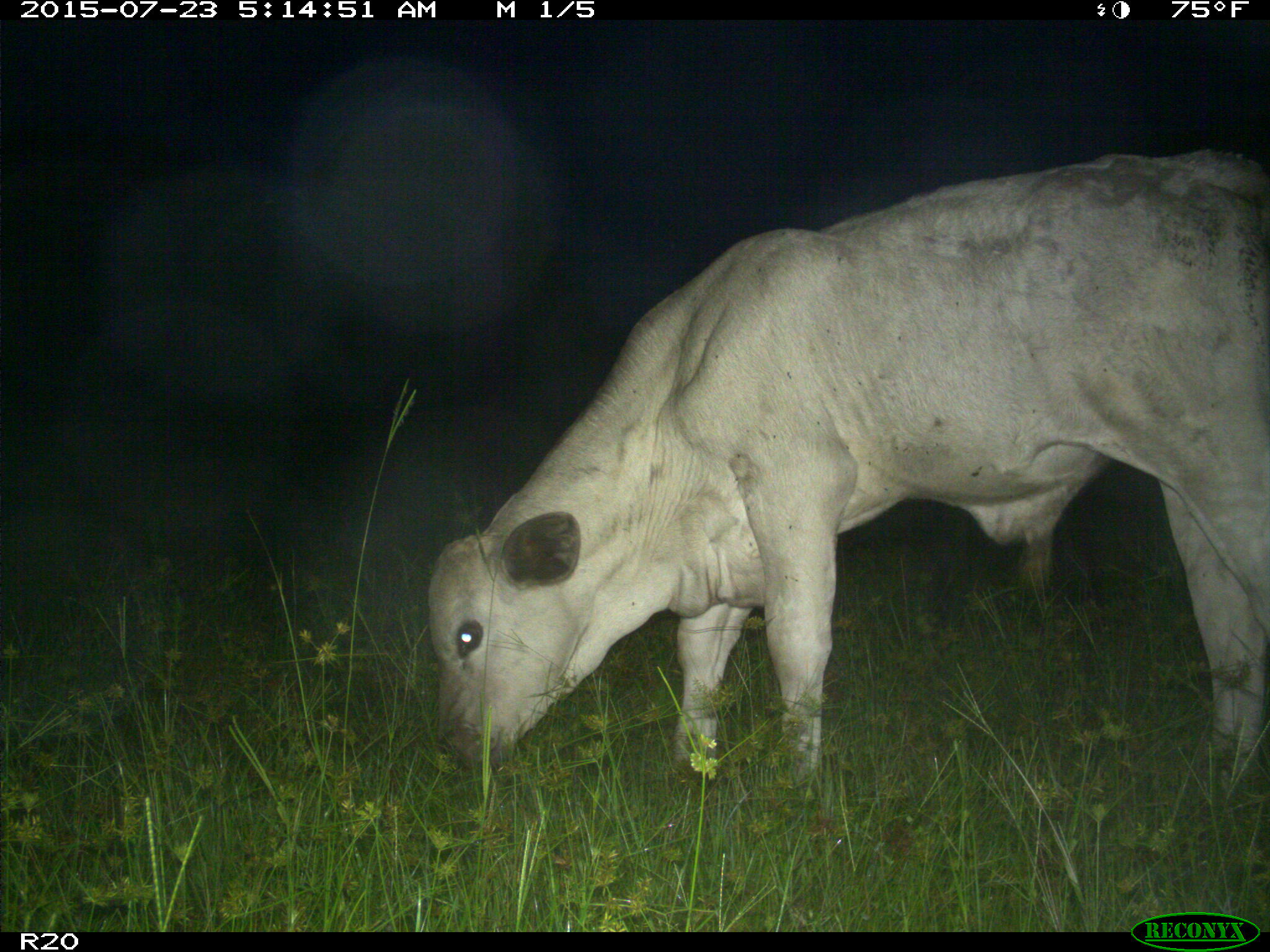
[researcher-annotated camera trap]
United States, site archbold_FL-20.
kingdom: Animalia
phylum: Chordata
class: Mammalia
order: Artiodactyla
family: Bovidae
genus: Bos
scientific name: Bos taurus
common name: domestic cow